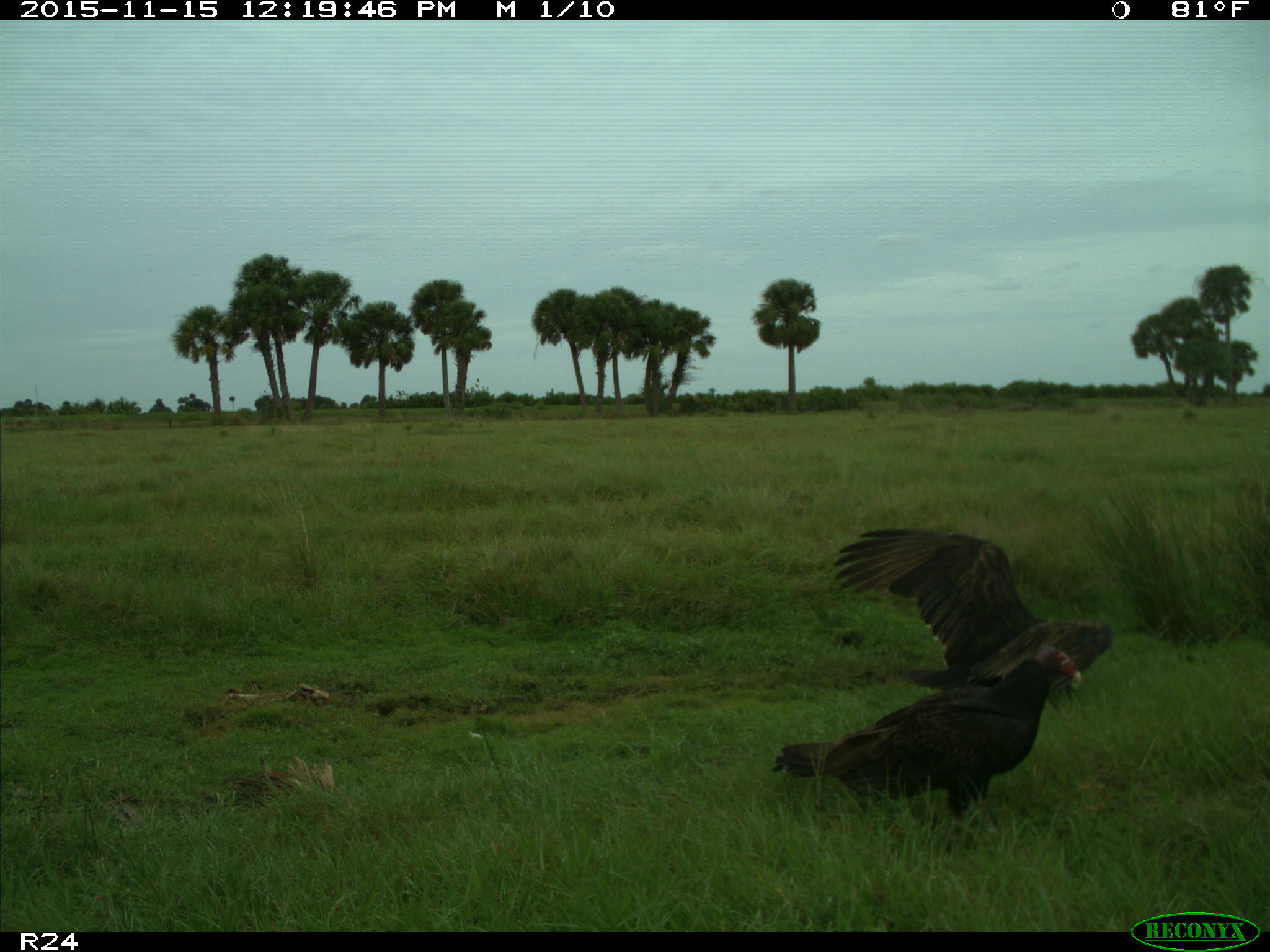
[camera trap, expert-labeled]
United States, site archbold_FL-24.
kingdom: Animalia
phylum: Chordata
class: Aves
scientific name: Aves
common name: birds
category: unidentified bird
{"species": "unidentified bird (birds) (Aves)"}